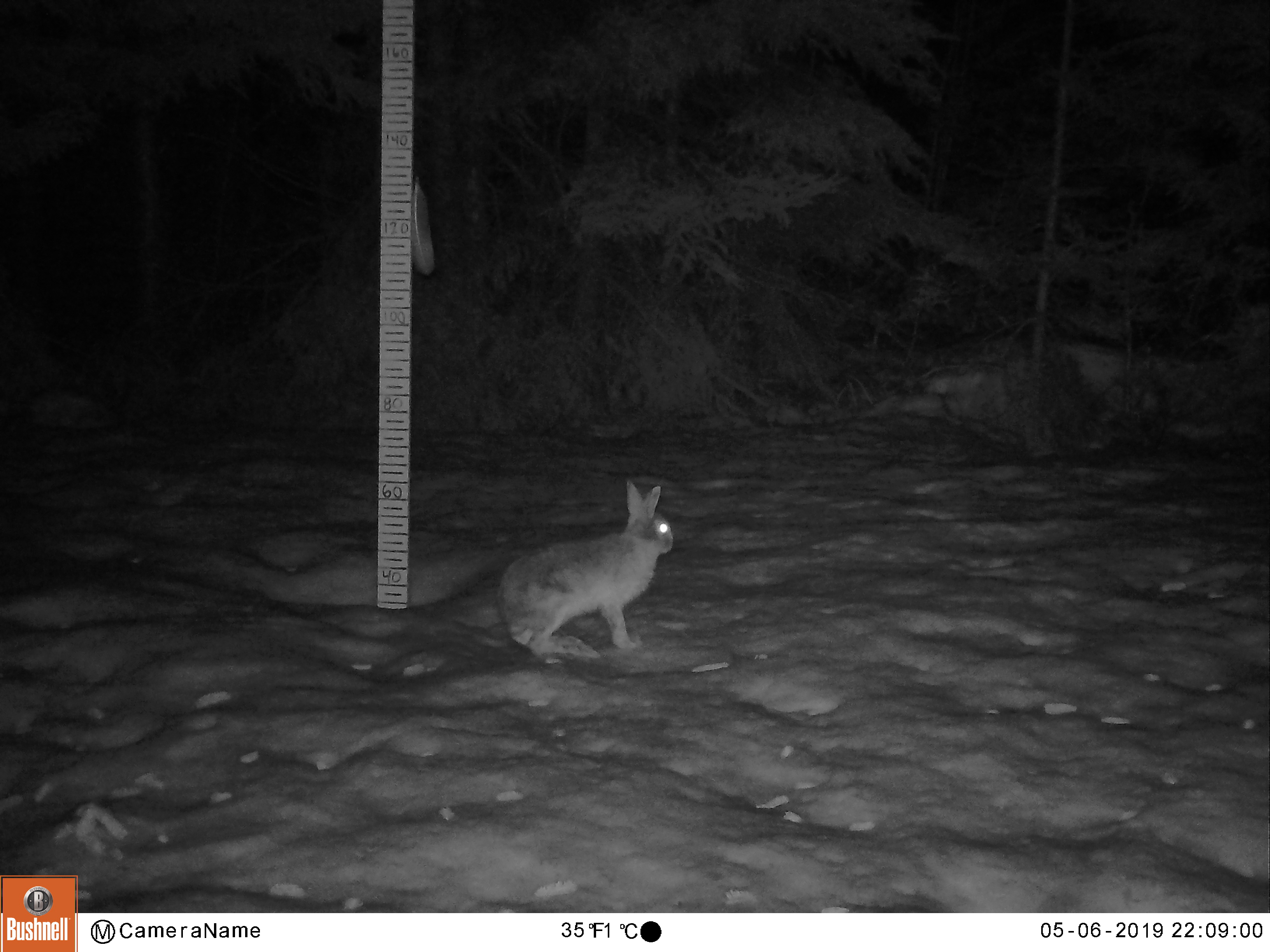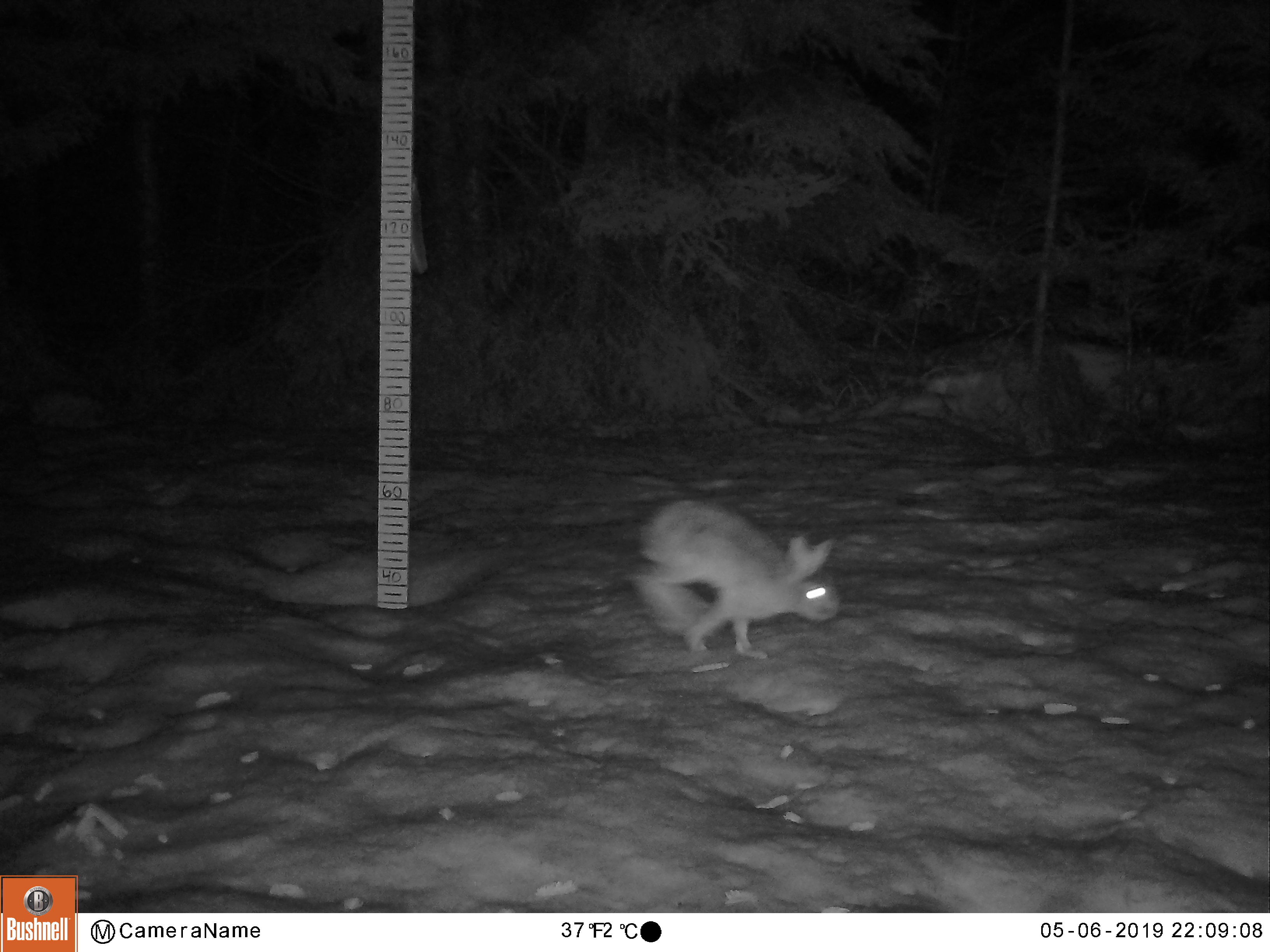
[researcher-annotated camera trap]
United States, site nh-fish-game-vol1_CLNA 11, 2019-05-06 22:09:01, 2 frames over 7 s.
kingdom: Animalia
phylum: Chordata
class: Mammalia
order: Lagomorpha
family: Leporidae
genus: Lepus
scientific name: Lepus americanus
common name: snowshoe hare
Snowshoe hare (Lepus americanus).